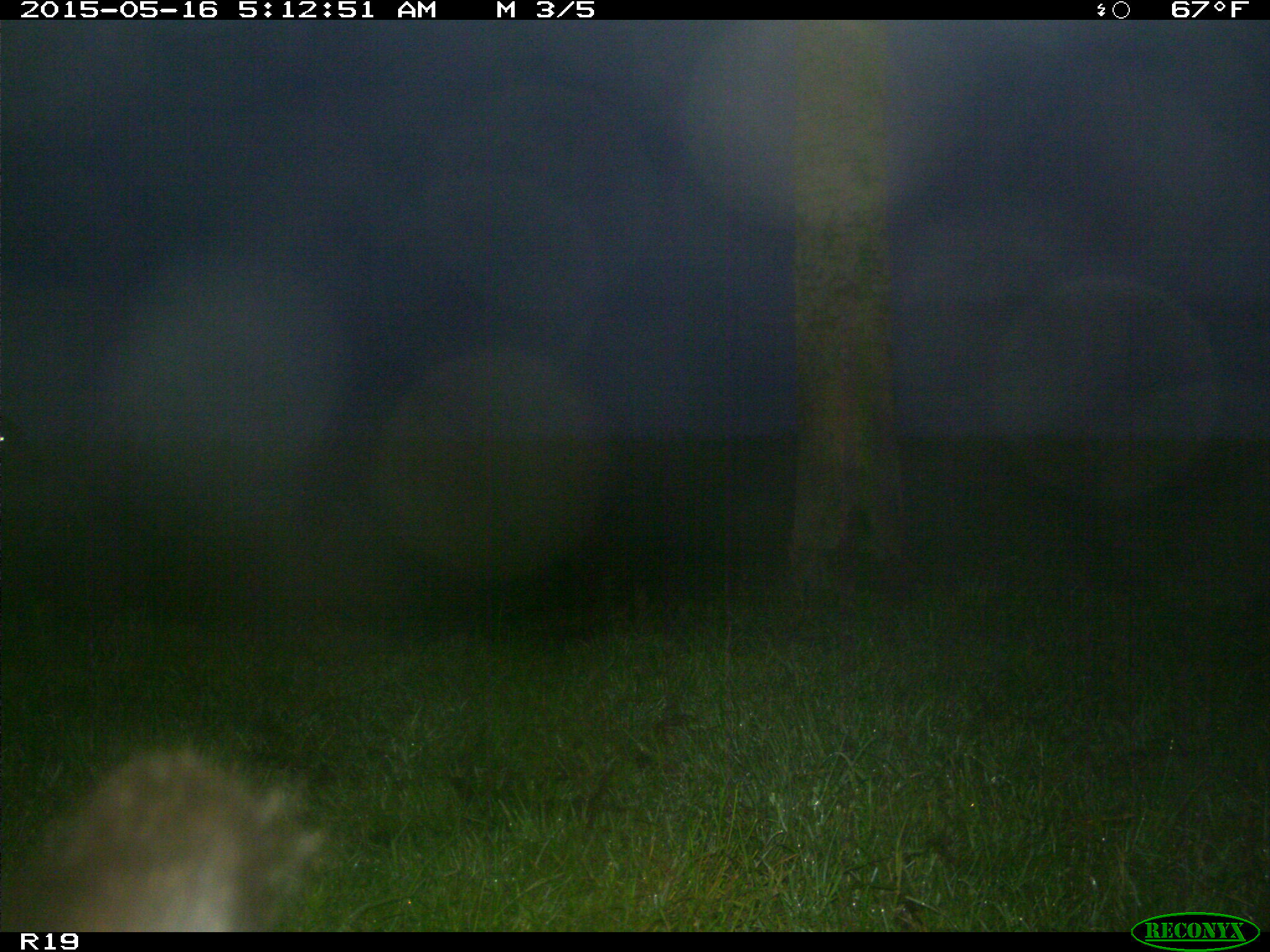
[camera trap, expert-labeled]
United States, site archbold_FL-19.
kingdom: Animalia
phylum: Chordata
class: Mammalia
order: Artiodactyla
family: Bovidae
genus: Bos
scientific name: Bos taurus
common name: domestic cow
Bos taurus (domestic cow).